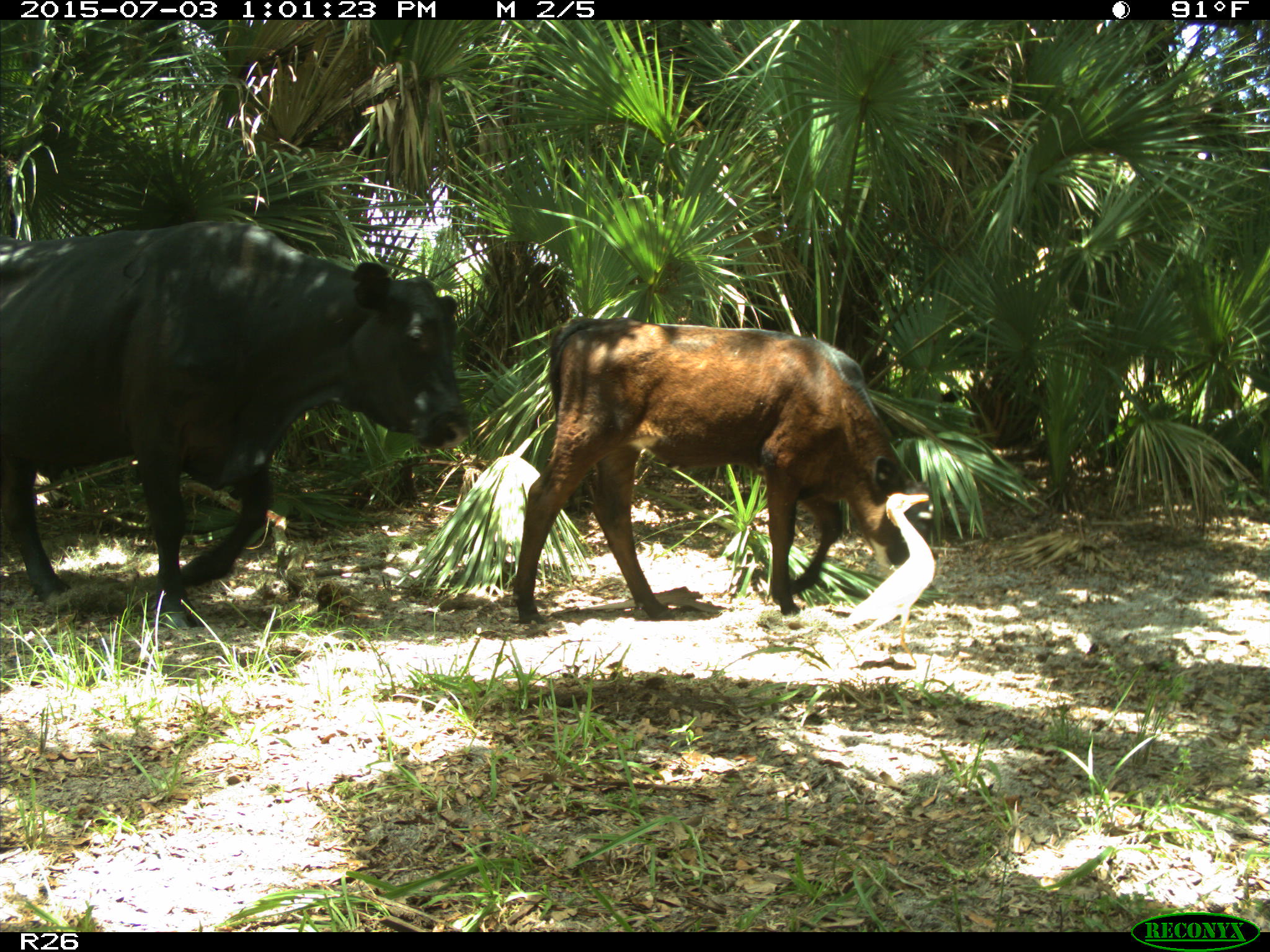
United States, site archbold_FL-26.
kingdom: Animalia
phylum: Chordata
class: Mammalia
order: Artiodactyla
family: Bovidae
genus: Bos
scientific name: Bos taurus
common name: domestic cow